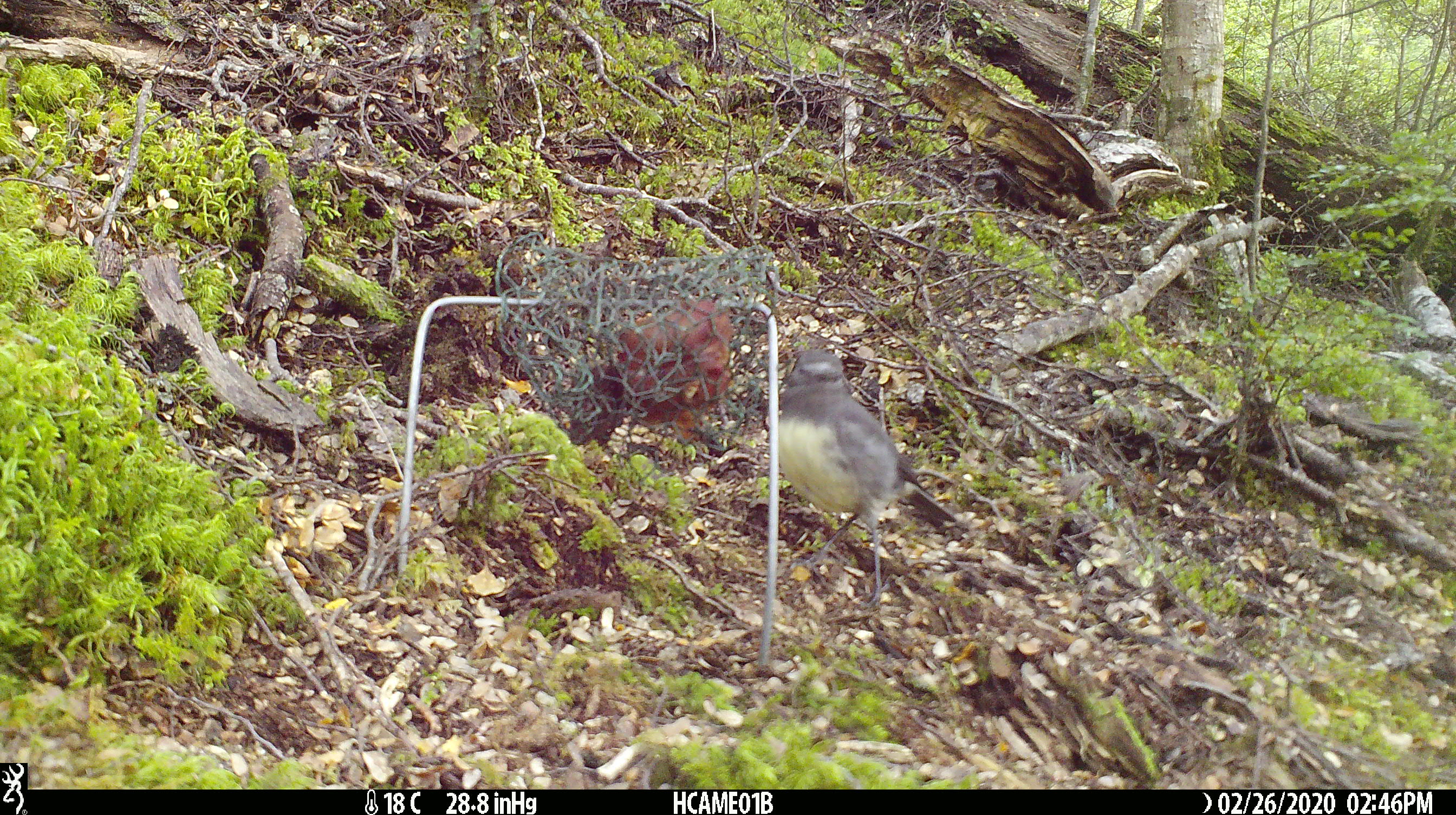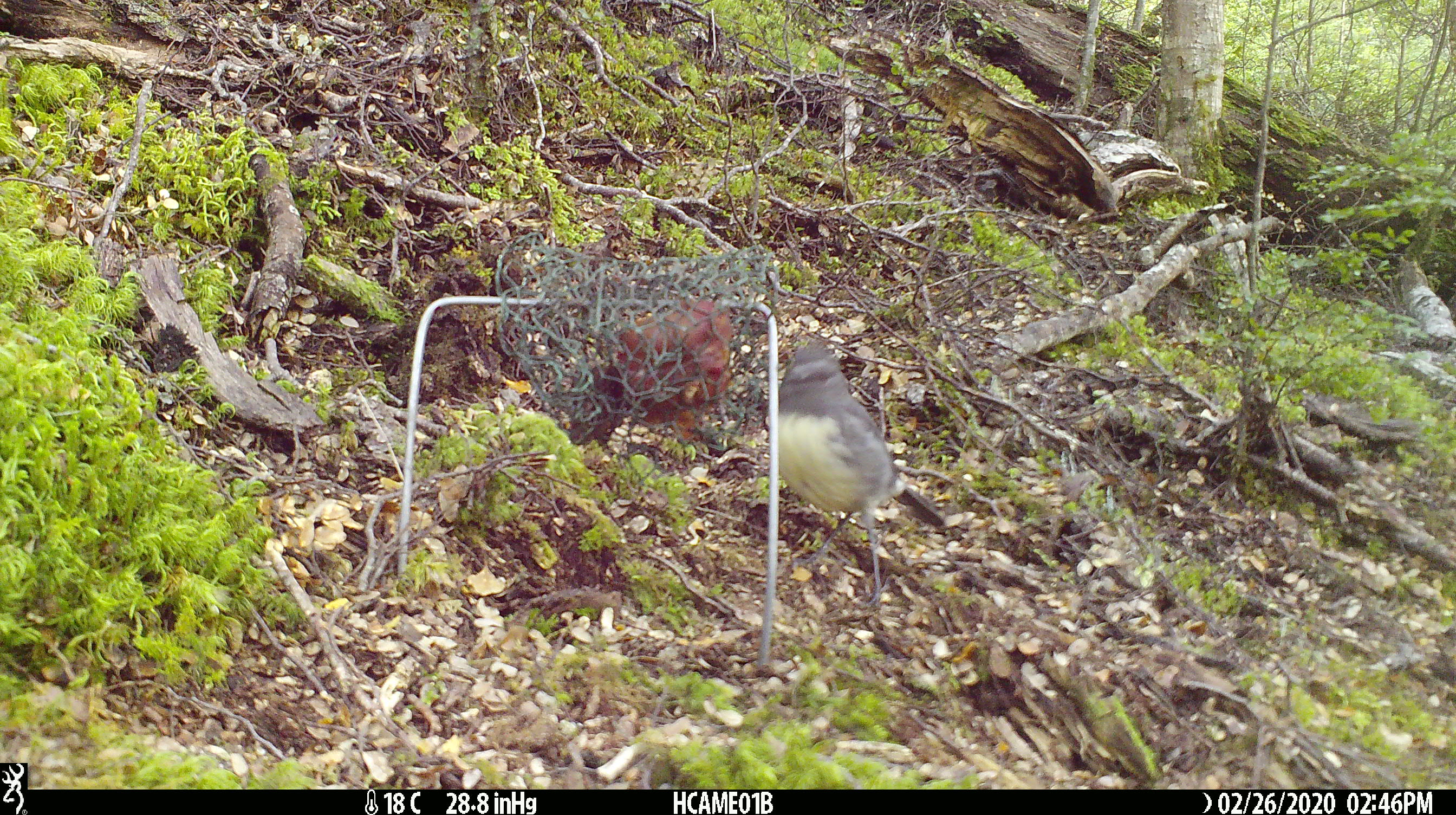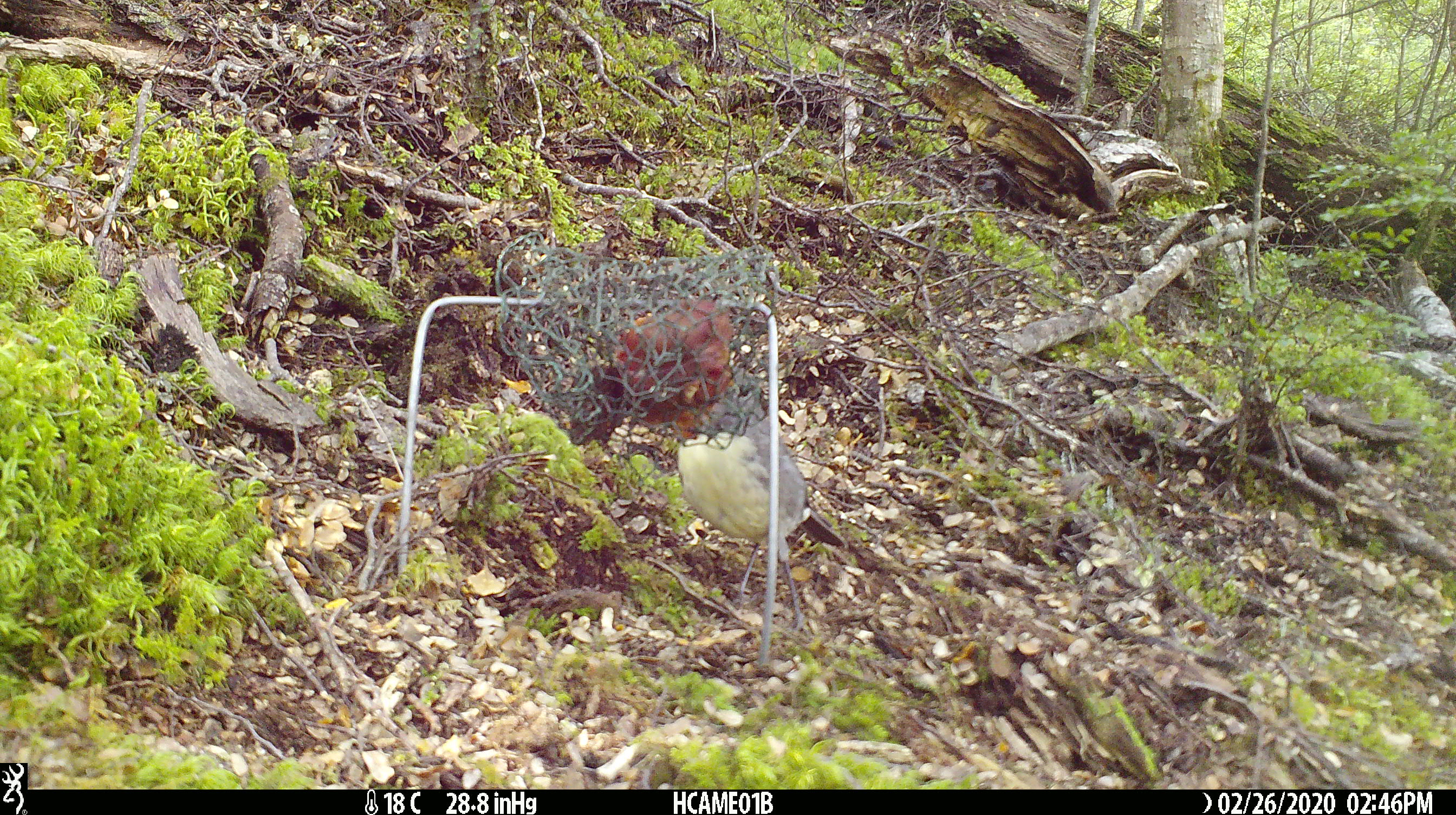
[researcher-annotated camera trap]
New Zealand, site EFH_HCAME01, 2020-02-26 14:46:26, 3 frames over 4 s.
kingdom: Animalia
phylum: Chordata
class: Aves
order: Passeriformes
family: Petroicidae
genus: Petroica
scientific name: Petroica australis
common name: new zealand robin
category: robin